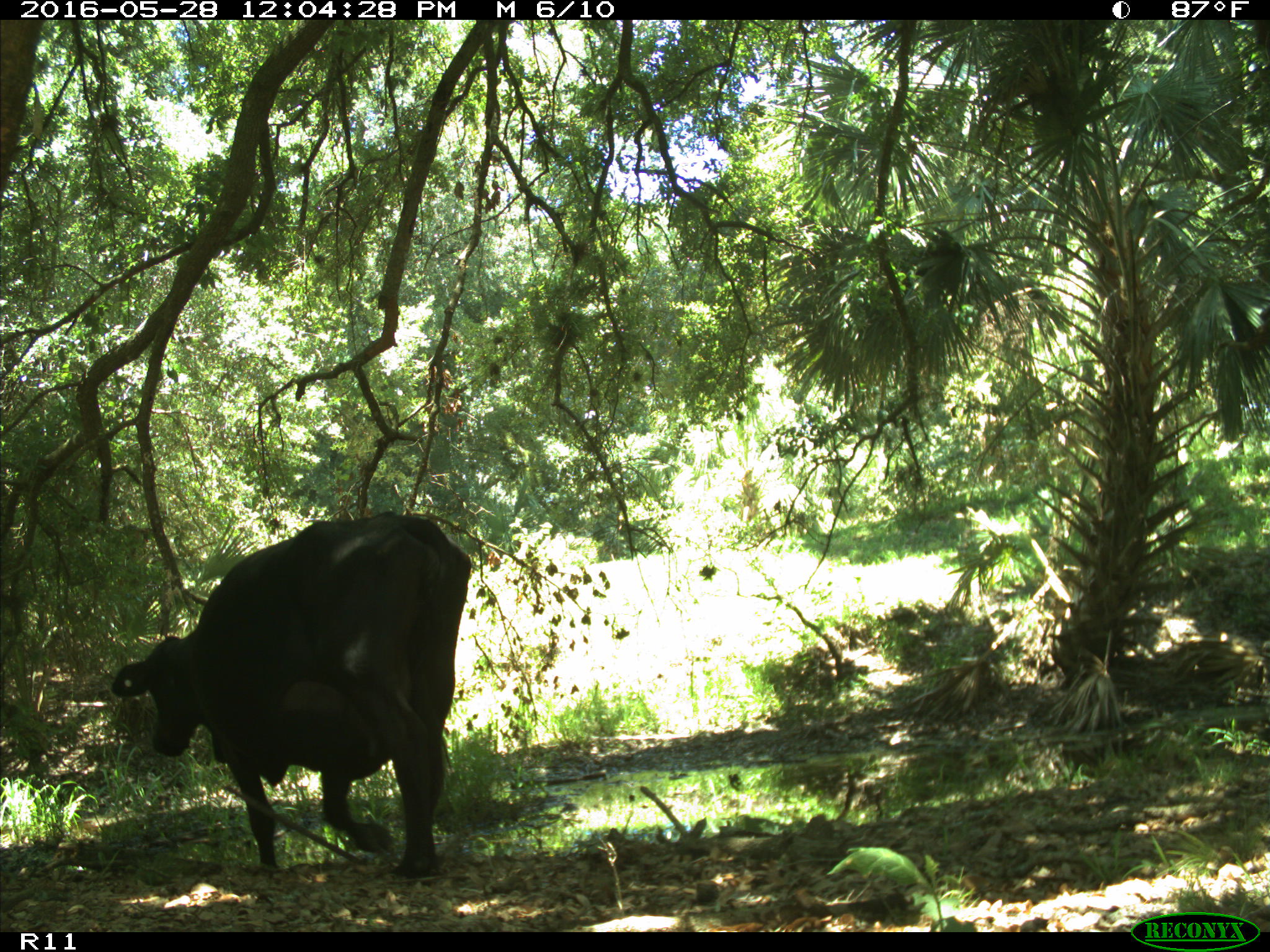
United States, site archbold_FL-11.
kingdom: Animalia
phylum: Chordata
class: Mammalia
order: Artiodactyla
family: Bovidae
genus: Bos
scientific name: Bos taurus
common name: domestic cow